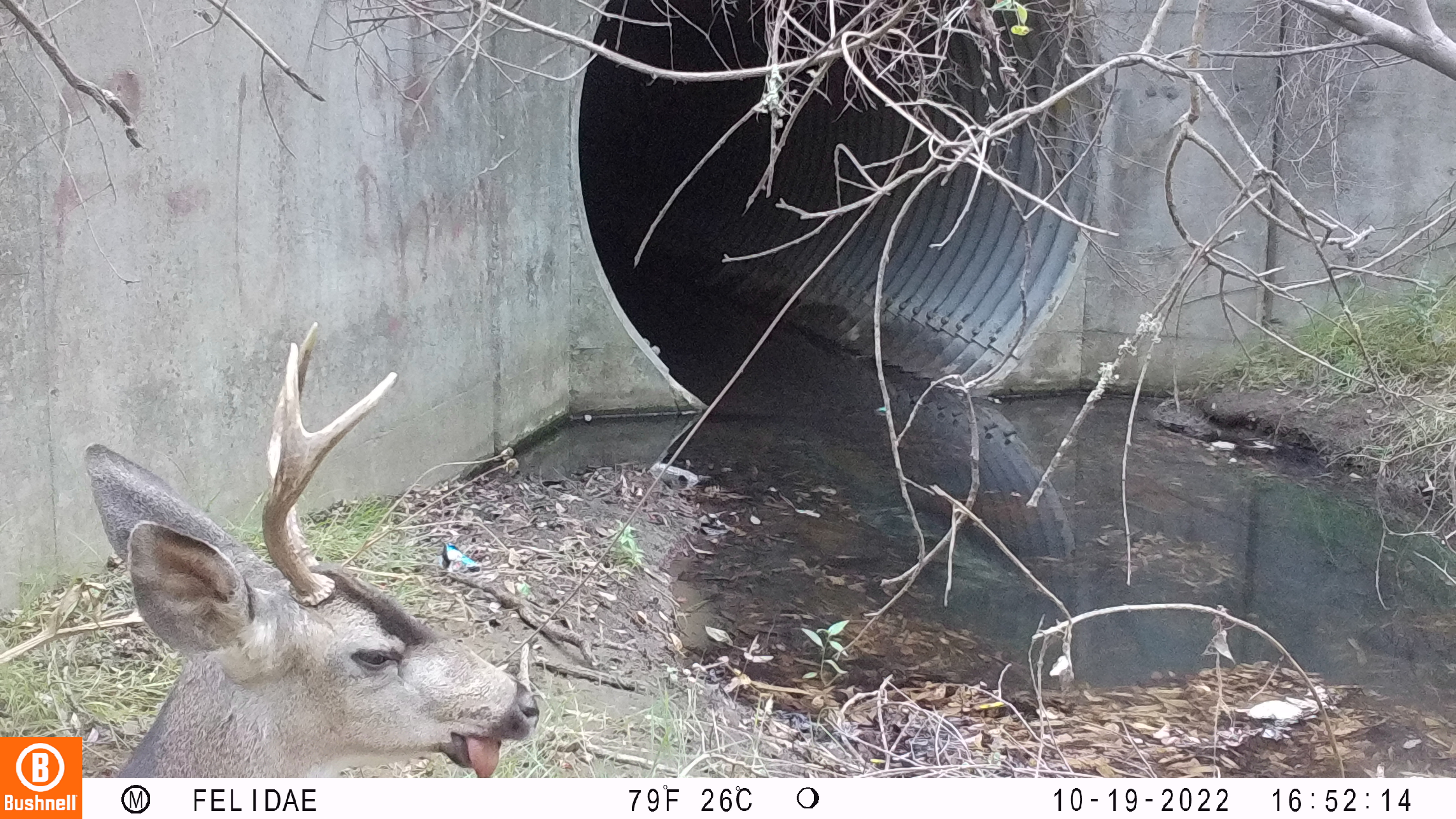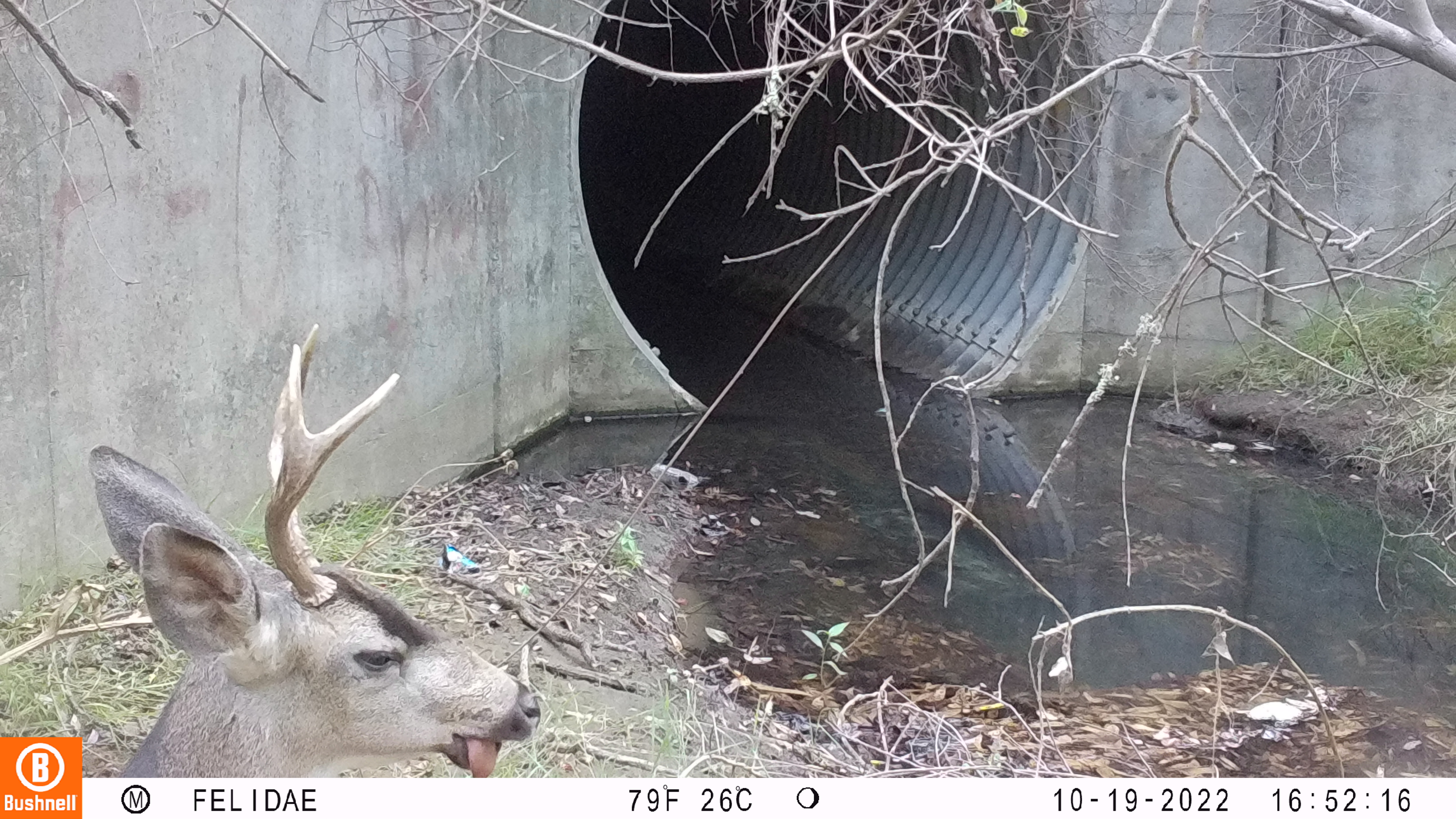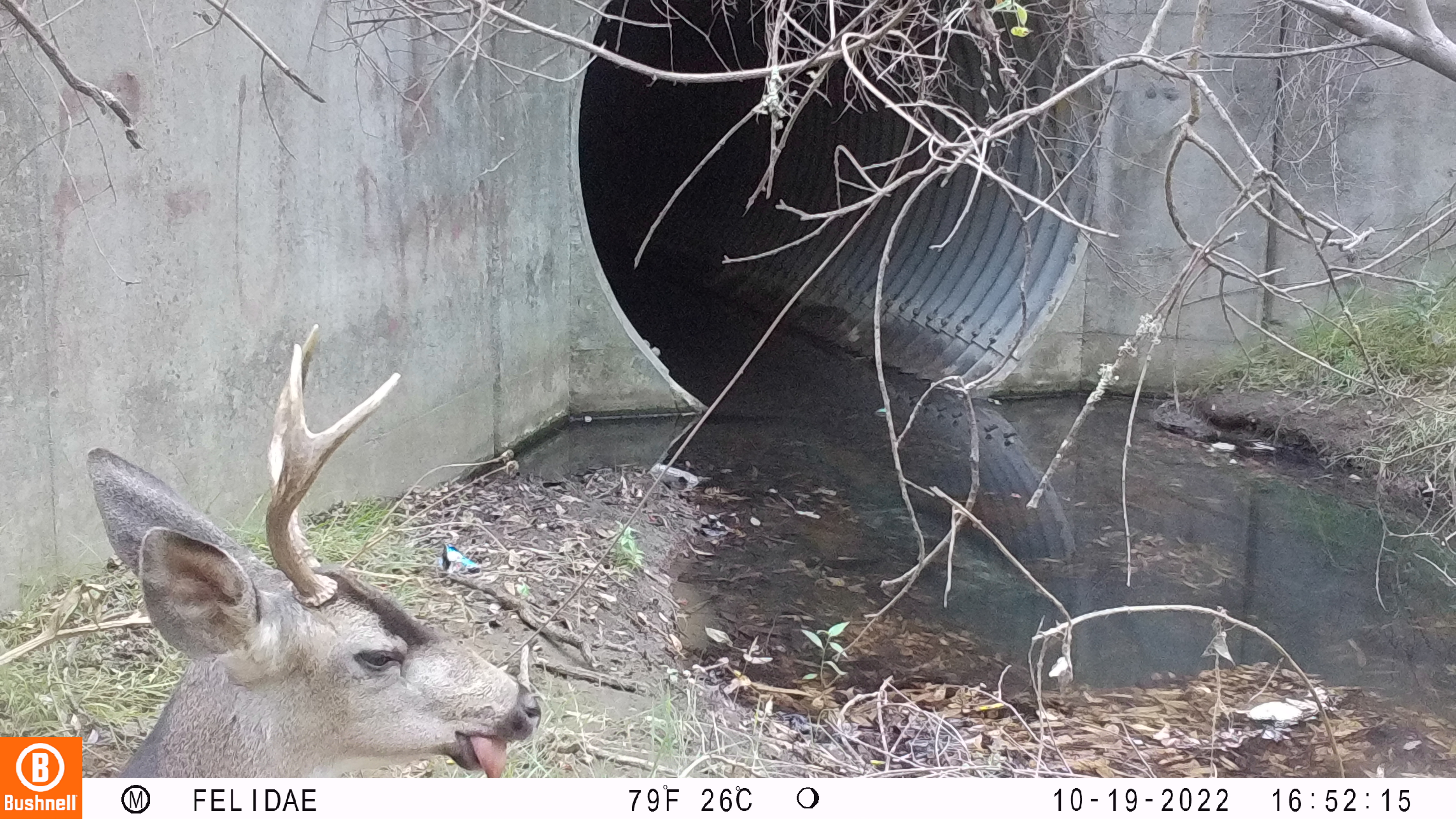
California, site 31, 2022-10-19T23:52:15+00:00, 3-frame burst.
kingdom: Animalia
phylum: Chordata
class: Mammalia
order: Artiodactyla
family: Cervidae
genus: Odocoileus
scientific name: Odocoileus hemionus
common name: mule deer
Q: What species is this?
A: Mule deer (Odocoileus hemionus).